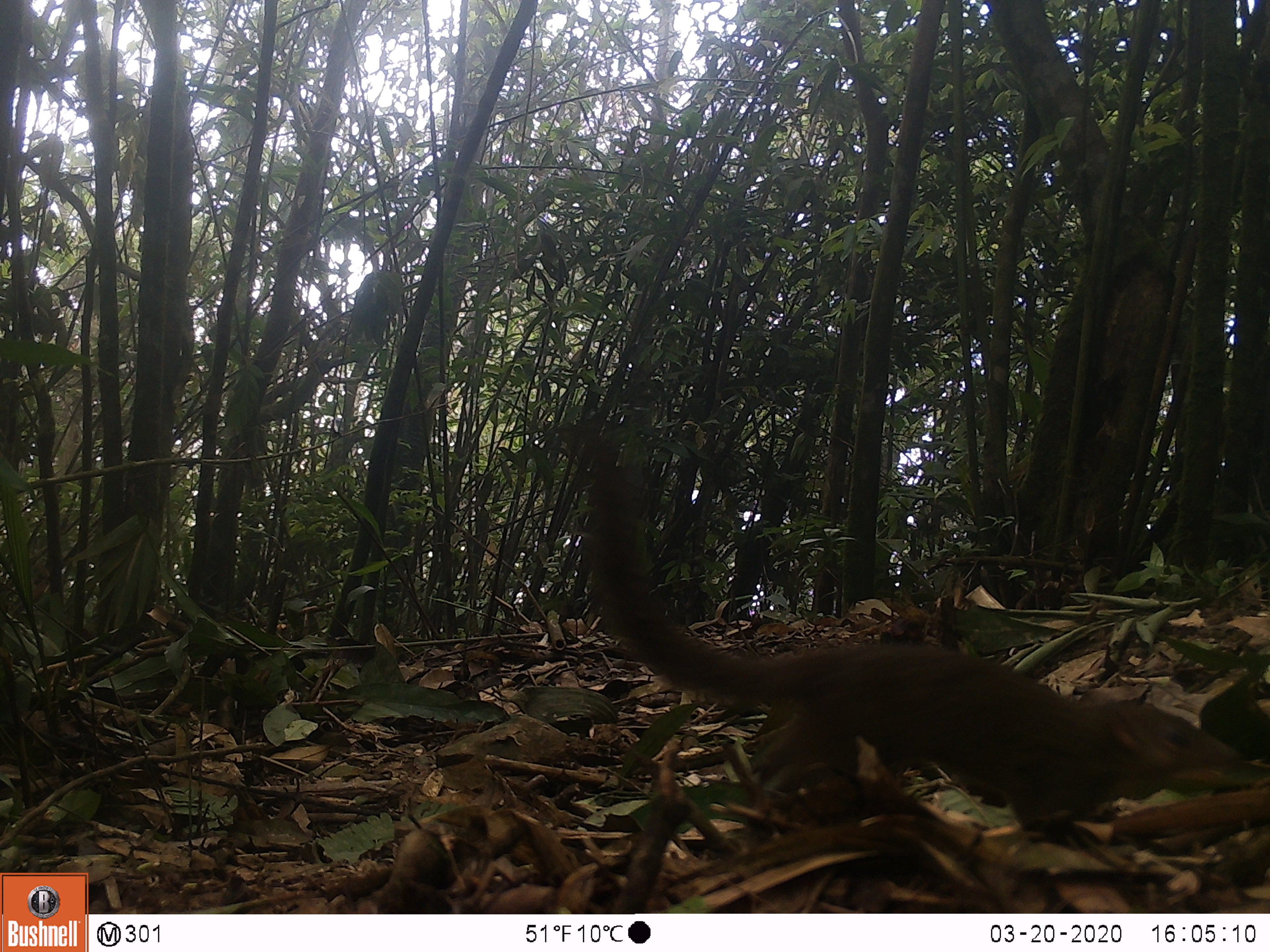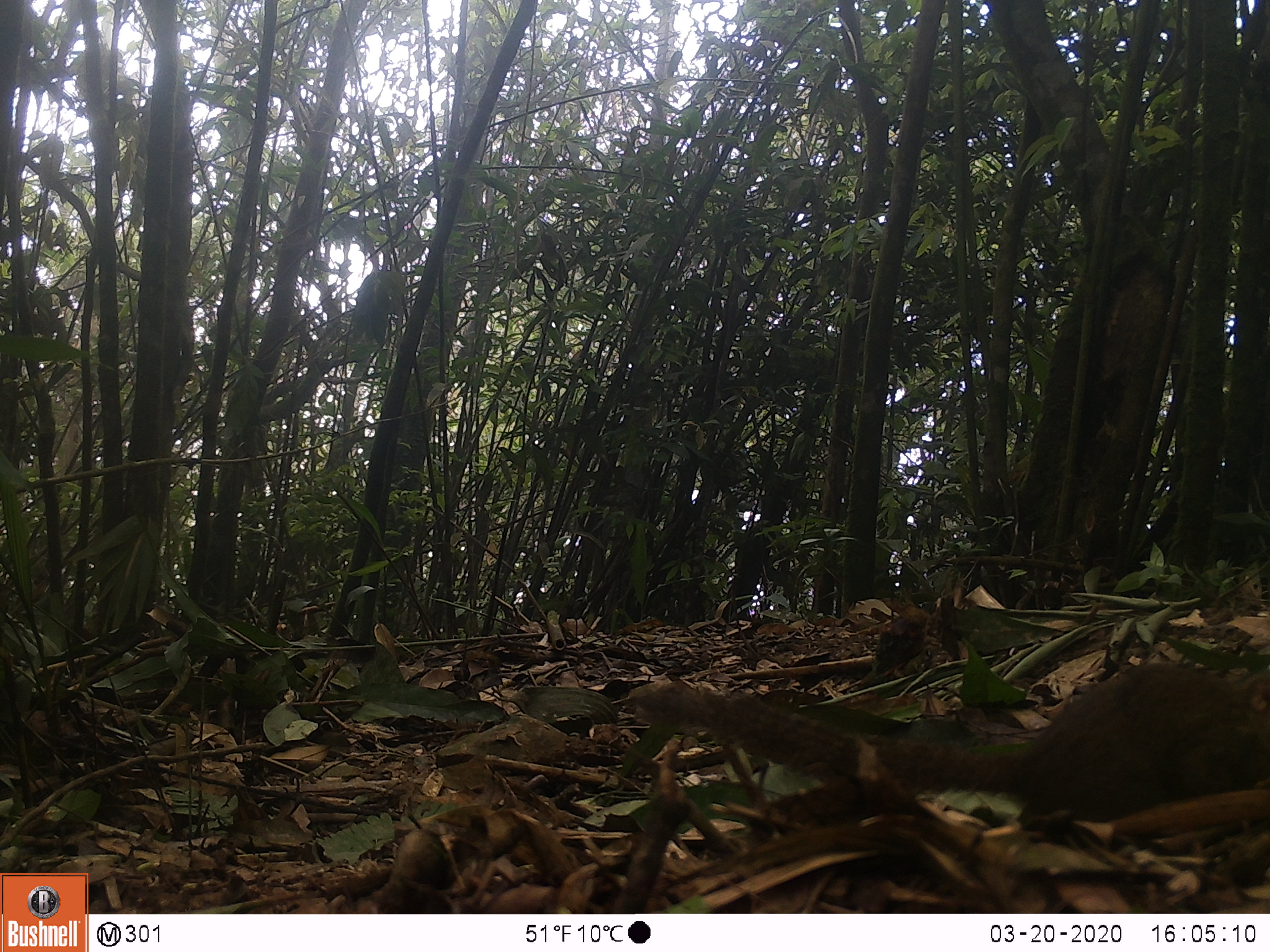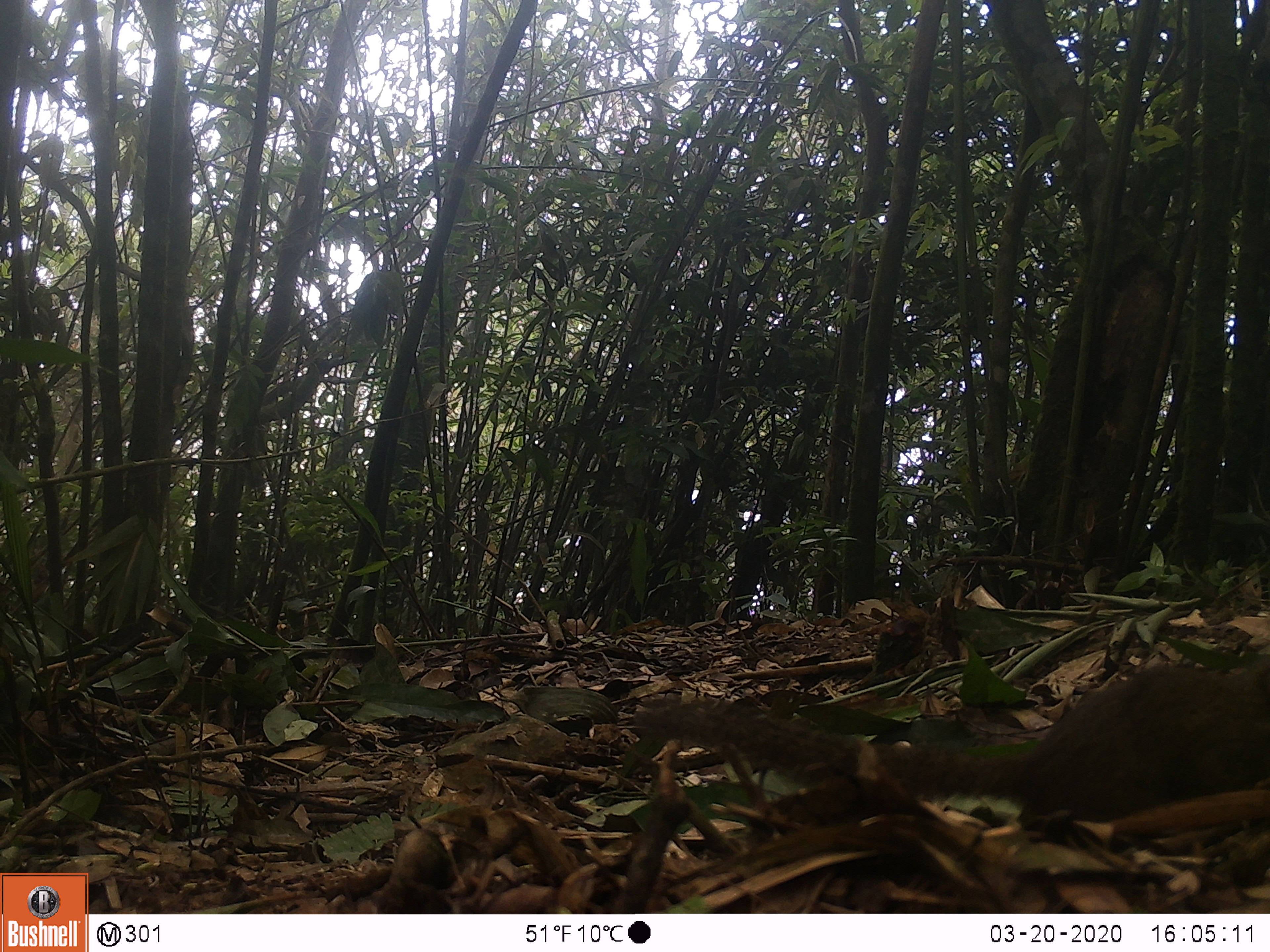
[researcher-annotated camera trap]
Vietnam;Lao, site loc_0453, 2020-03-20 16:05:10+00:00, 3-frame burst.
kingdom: Animalia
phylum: Chordata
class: Mammalia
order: Scandentia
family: Tupaiidae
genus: Tupaia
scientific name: Tupaia belangeri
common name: northern treeshrew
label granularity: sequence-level